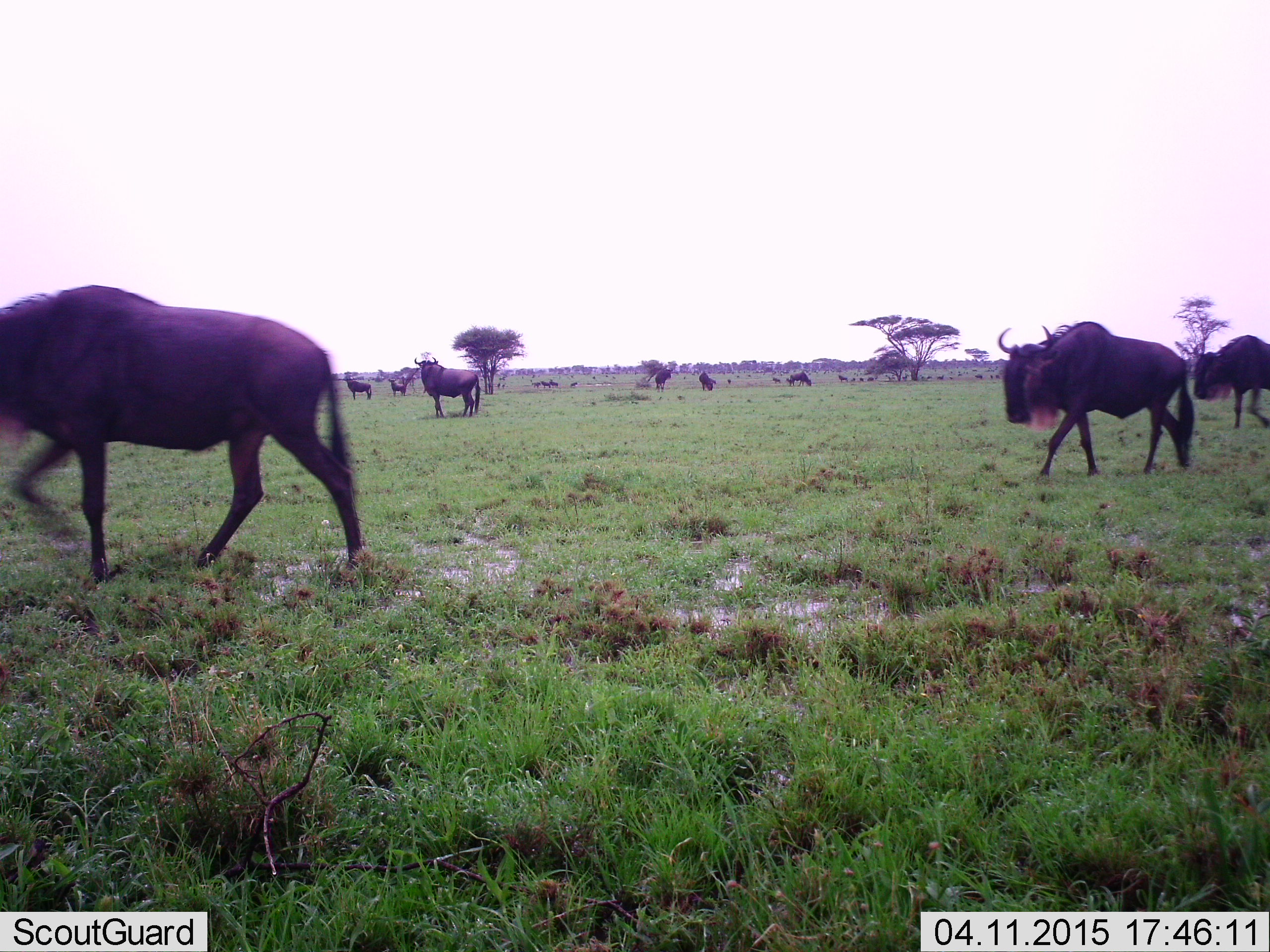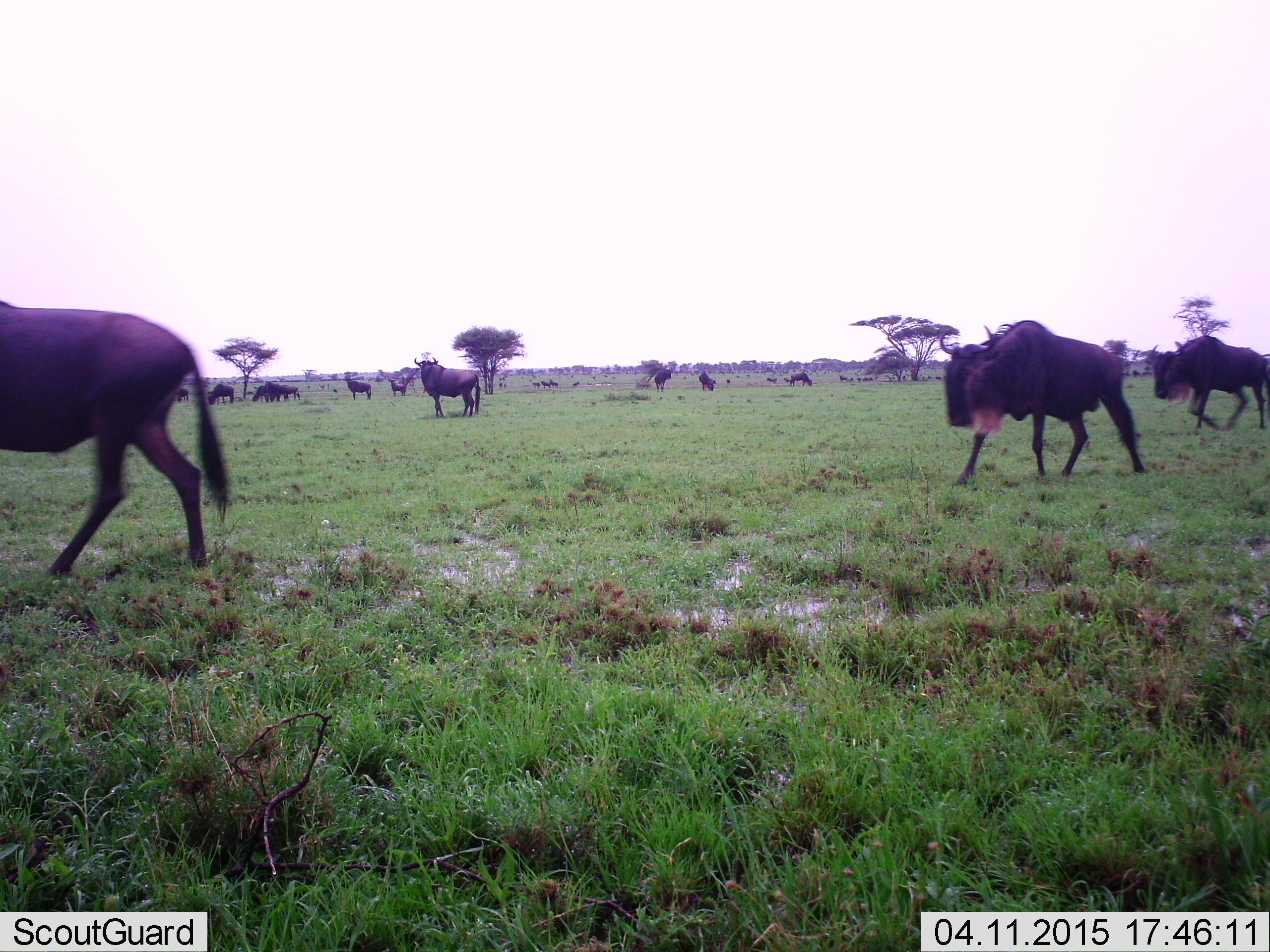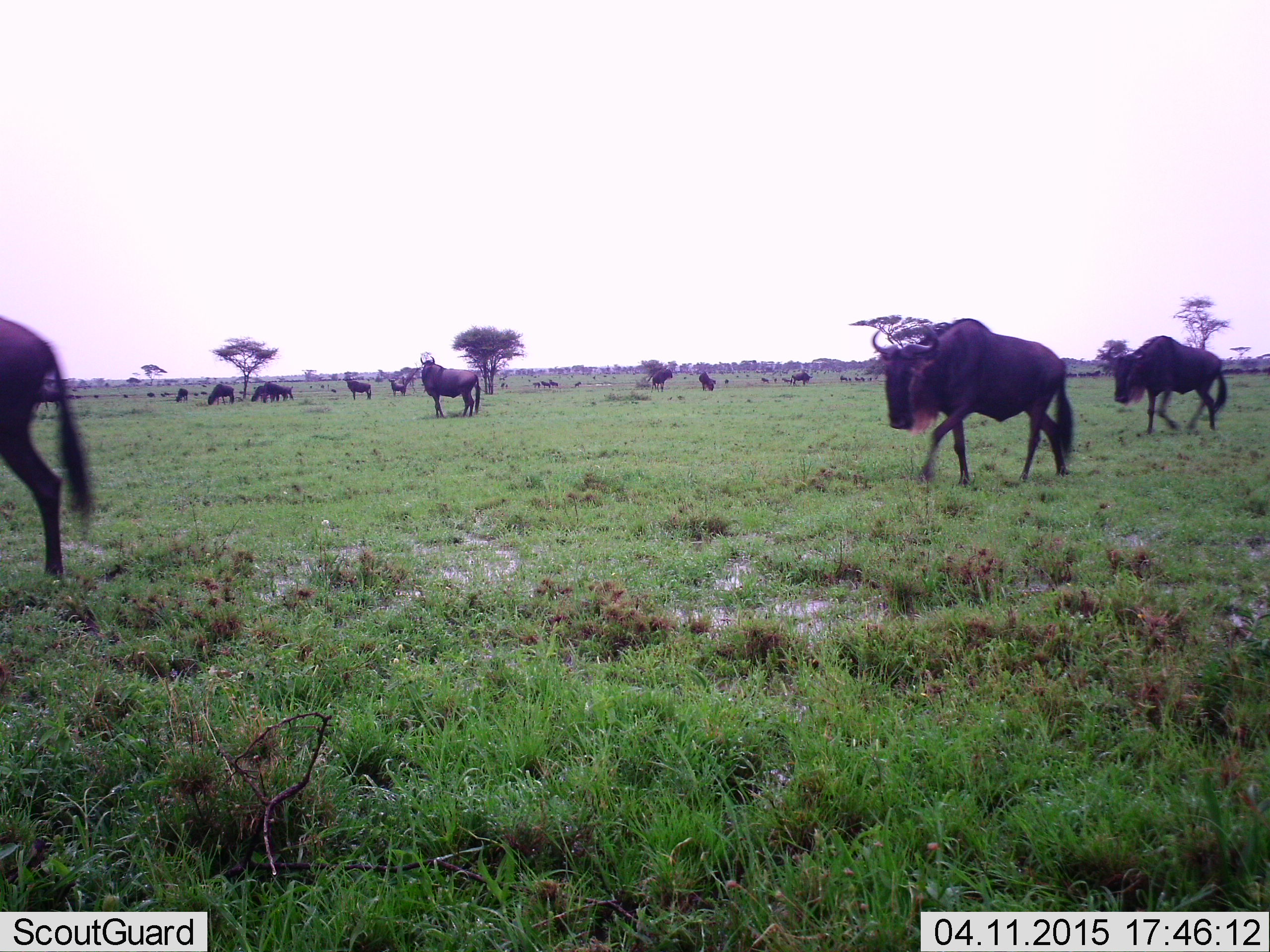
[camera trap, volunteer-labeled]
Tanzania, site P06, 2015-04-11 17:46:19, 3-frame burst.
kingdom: Animalia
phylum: Chordata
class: Mammalia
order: Artiodactyla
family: Bovidae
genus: Connochaetes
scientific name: Connochaetes taurinus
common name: blue wildebeest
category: wildebeest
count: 11-50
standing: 80%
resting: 0%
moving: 100%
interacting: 0%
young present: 0%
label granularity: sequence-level